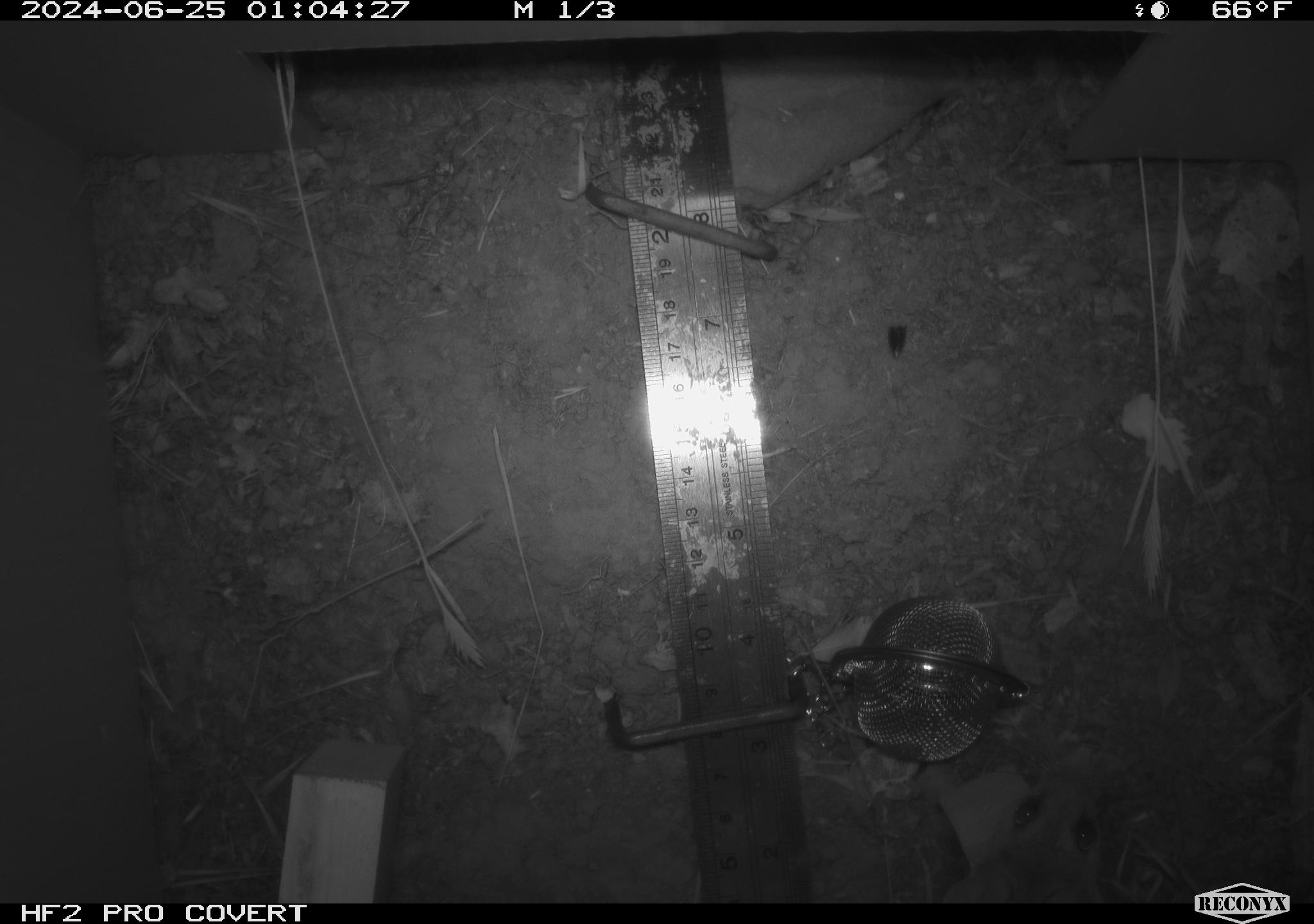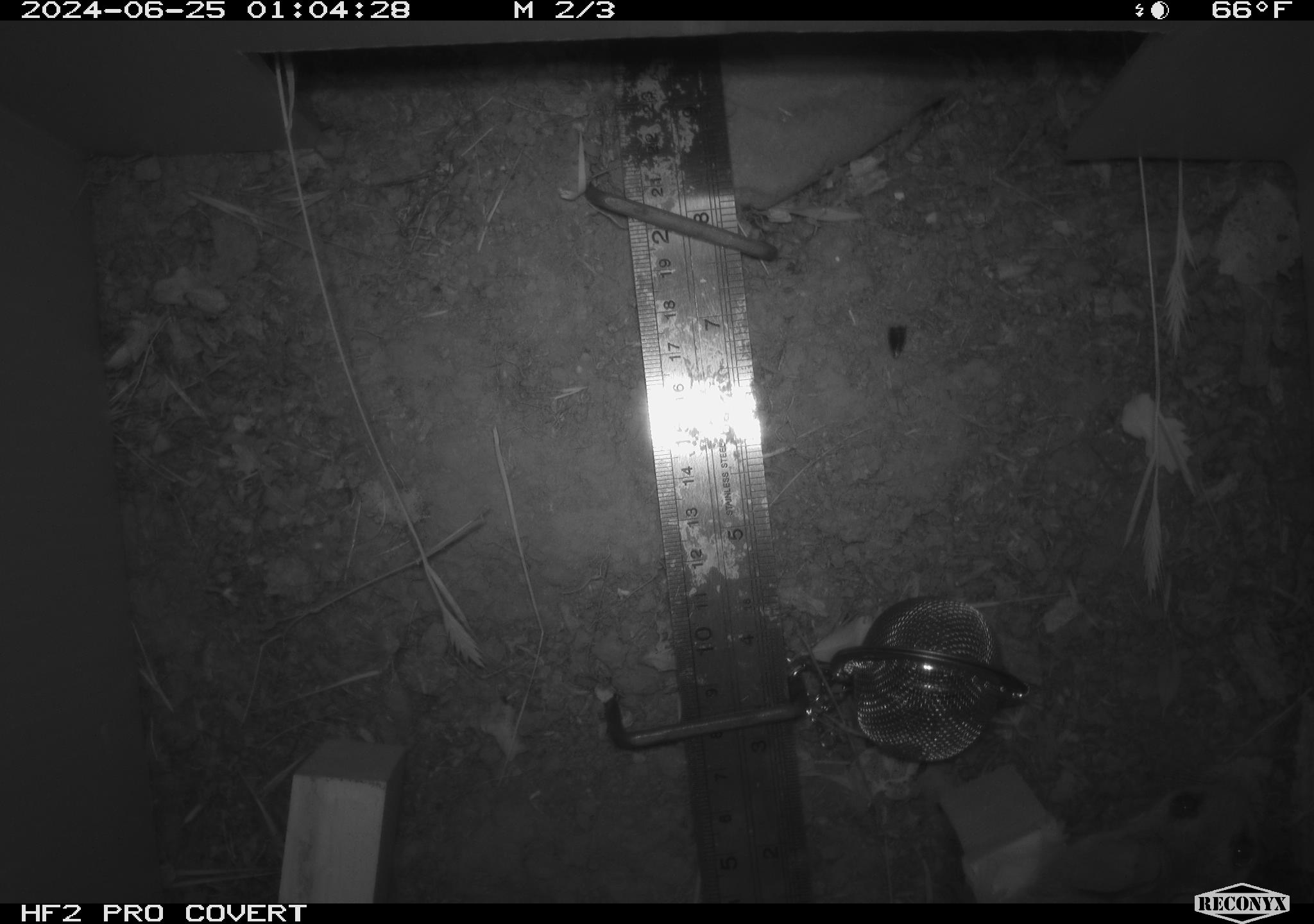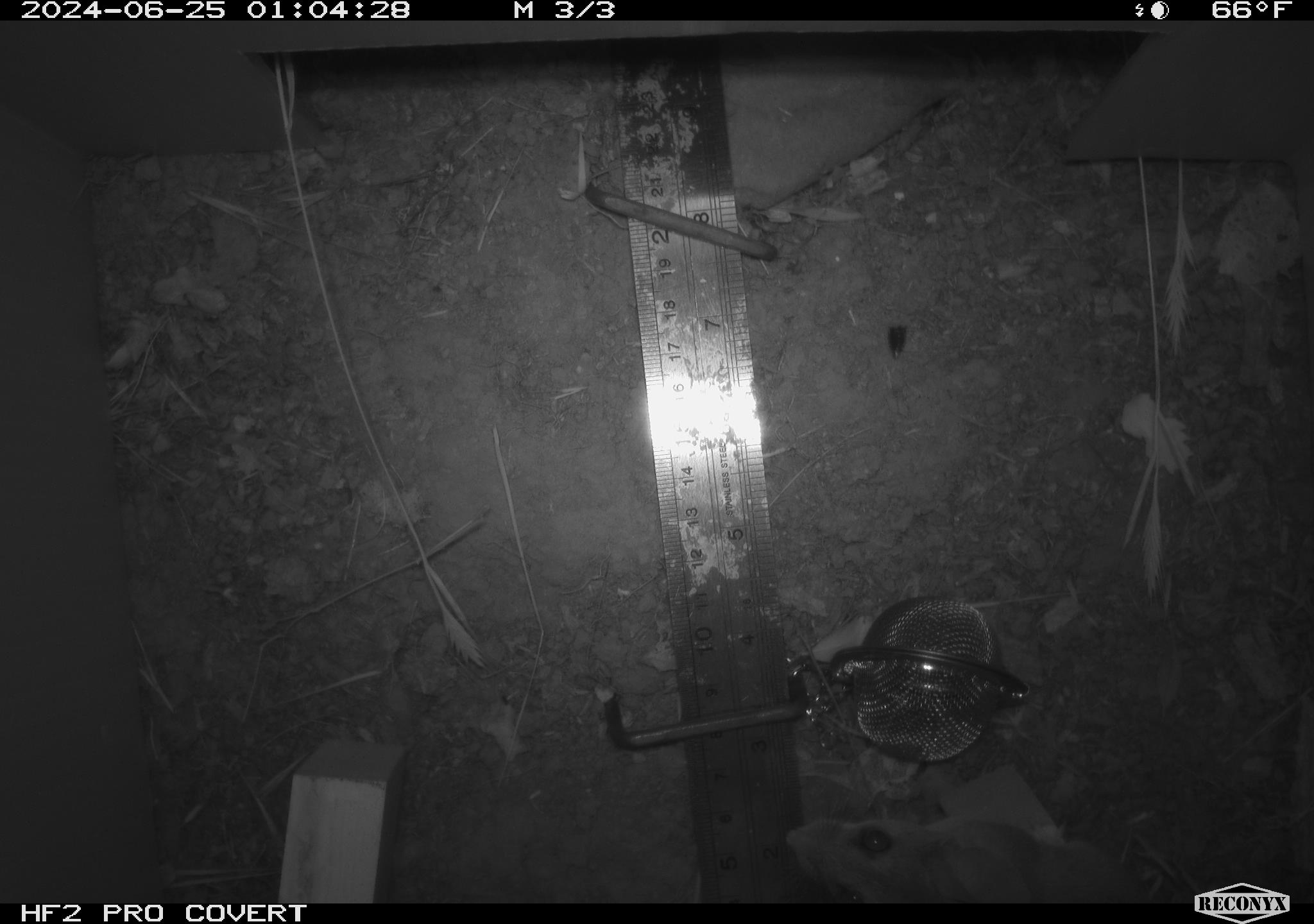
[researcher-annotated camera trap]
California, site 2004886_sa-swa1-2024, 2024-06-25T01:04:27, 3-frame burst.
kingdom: Animalia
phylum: Chordata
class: Mammalia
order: Rodentia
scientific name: Rodentia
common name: mouse species